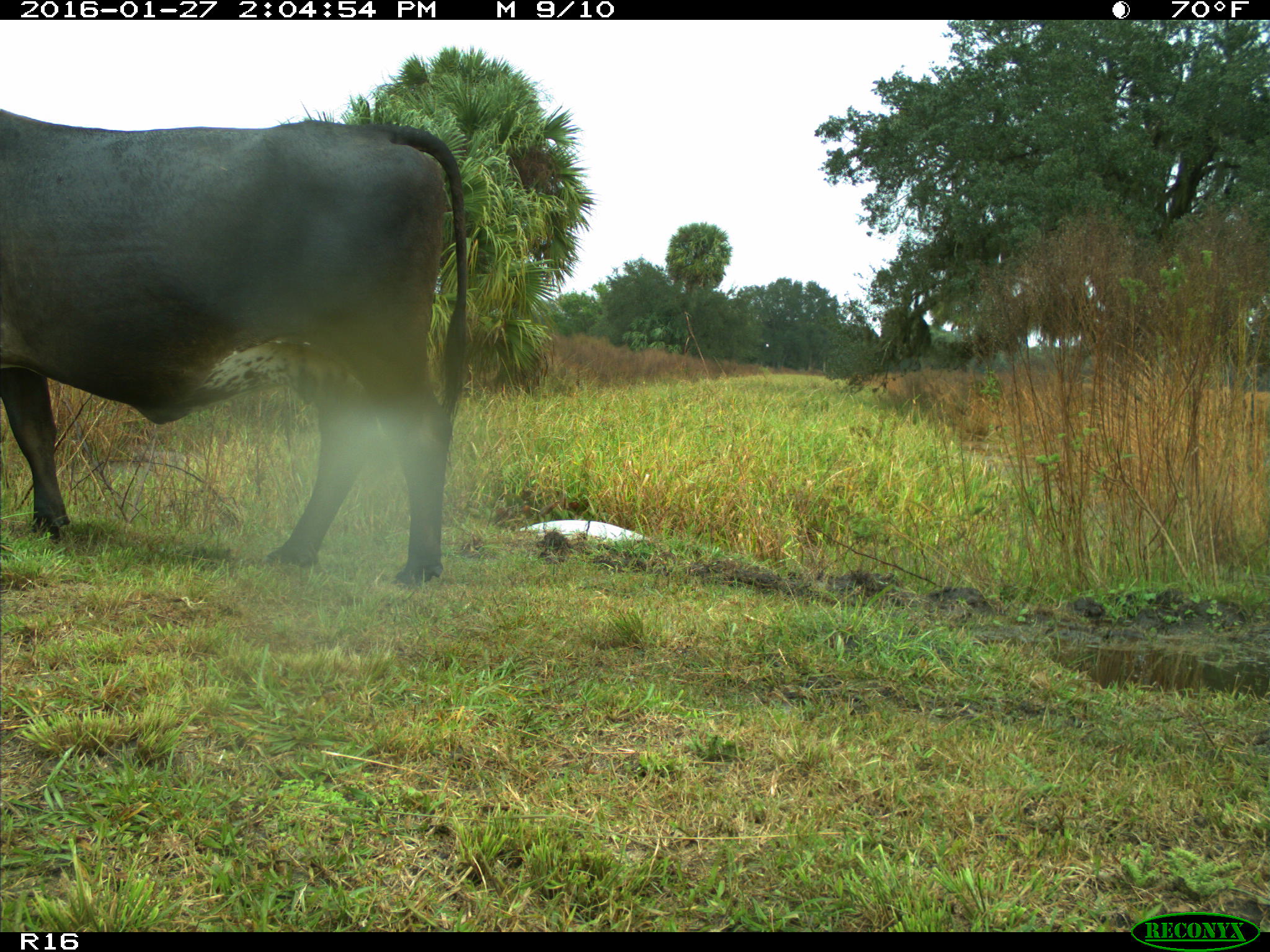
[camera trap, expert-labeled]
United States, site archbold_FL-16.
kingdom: Animalia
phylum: Chordata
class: Mammalia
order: Artiodactyla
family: Bovidae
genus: Bos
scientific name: Bos taurus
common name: domestic cow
Bos taurus (domestic cow).